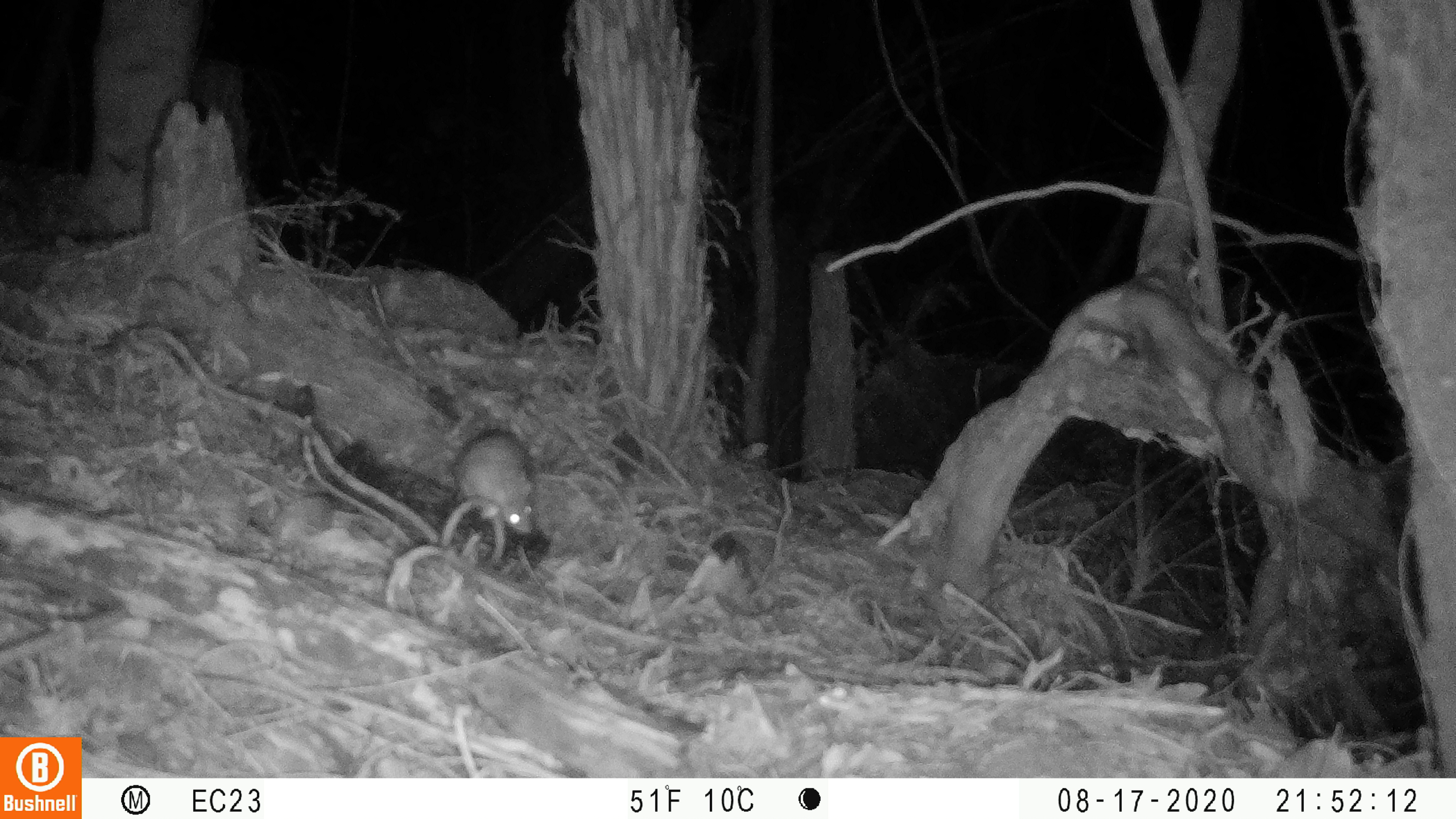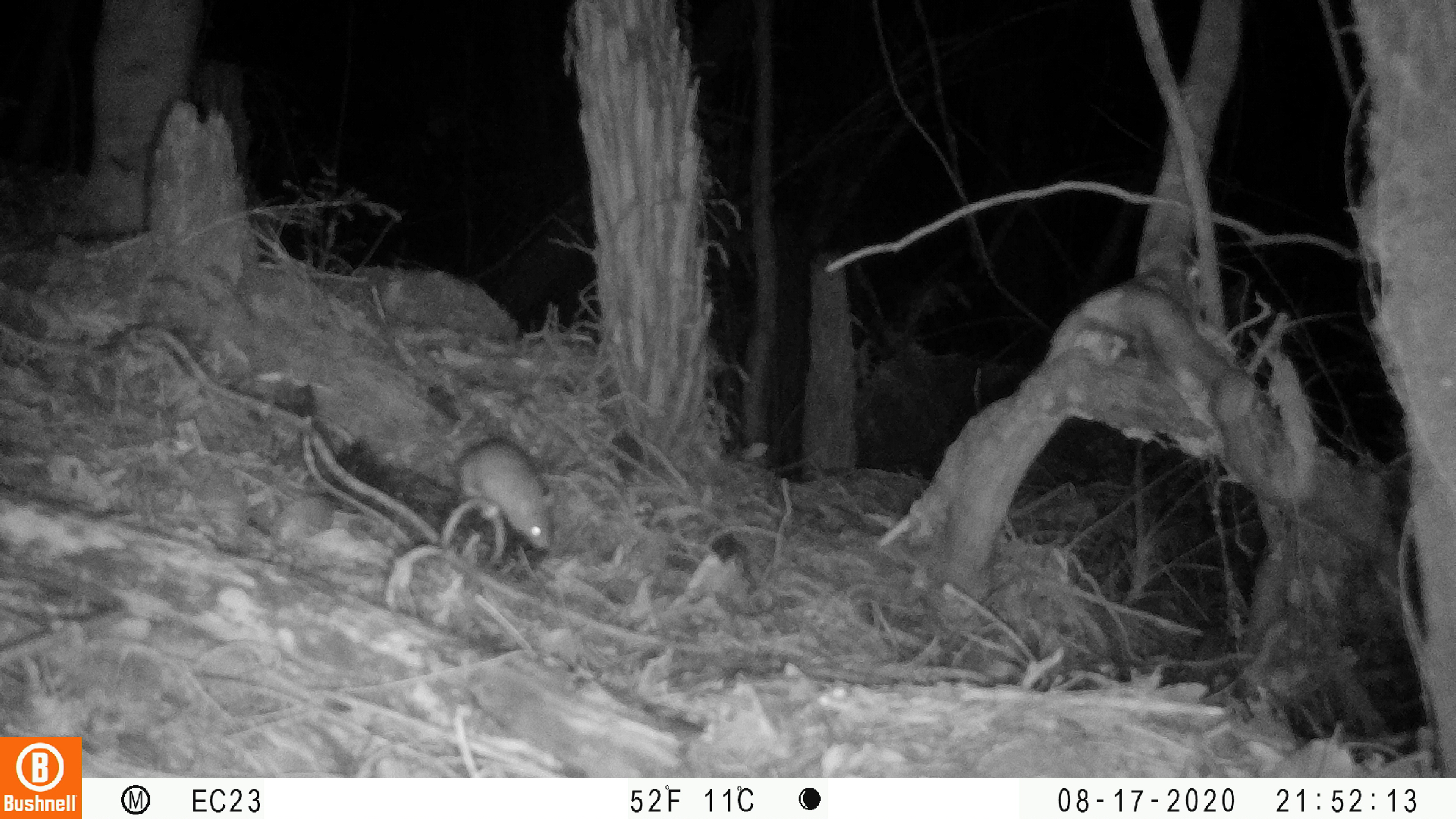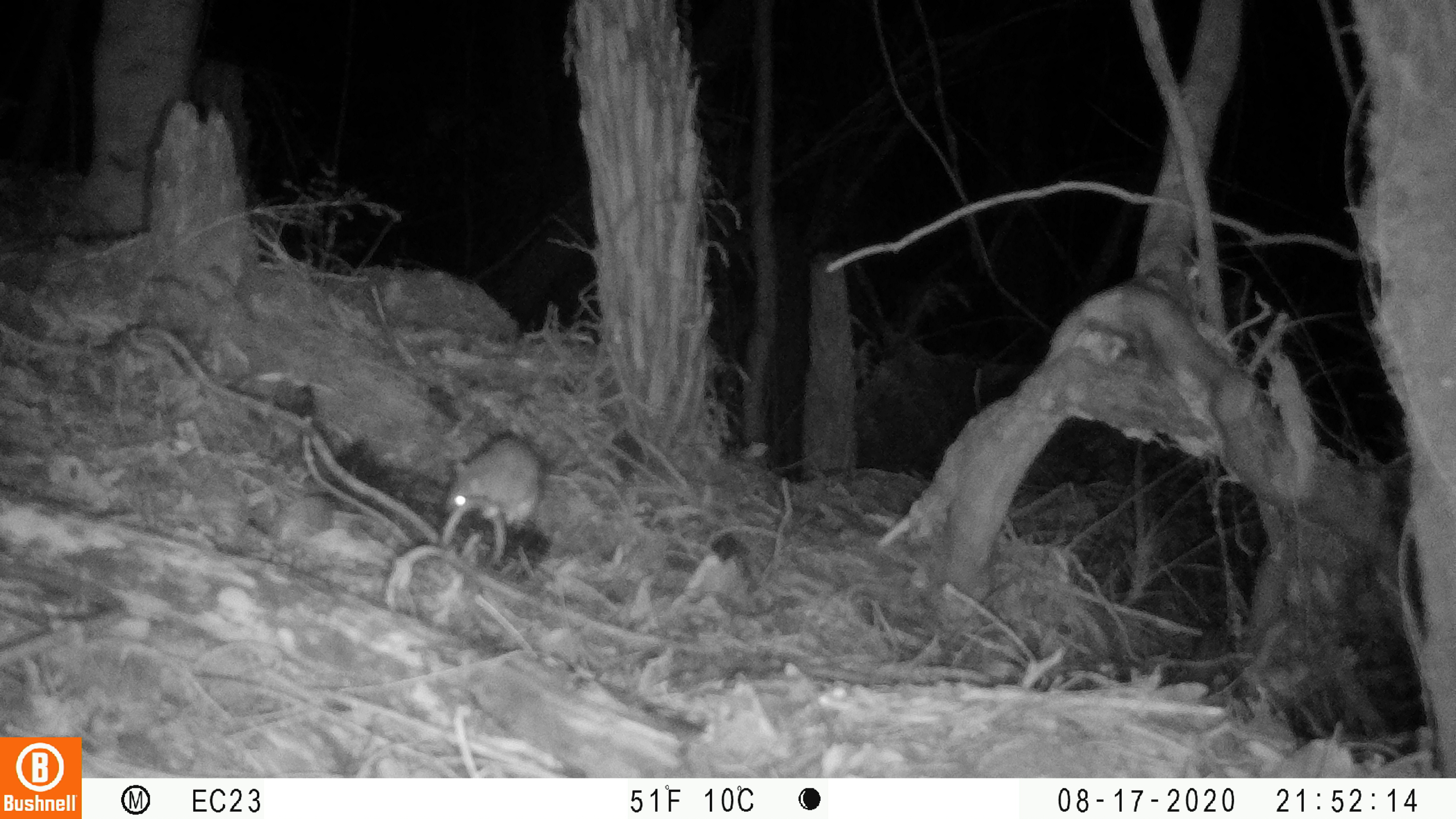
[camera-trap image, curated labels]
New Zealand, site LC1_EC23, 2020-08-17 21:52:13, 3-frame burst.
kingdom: Animalia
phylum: Chordata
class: Mammalia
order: Rodentia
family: Muridae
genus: Rattus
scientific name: Rattus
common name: rat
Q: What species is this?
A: Rat (Rattus).